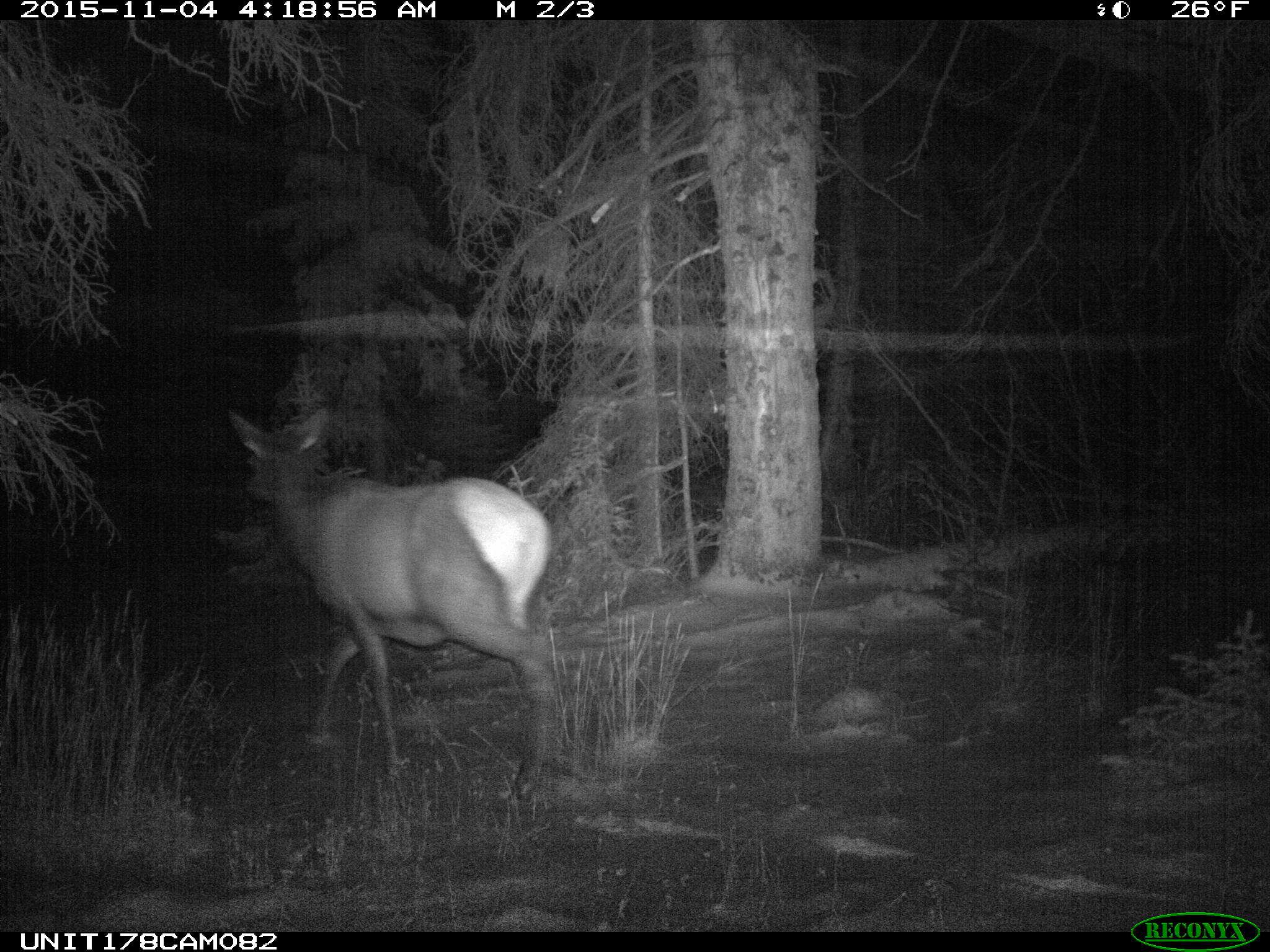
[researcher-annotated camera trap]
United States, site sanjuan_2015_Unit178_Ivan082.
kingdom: Animalia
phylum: Chordata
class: Mammalia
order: Artiodactyla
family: Cervidae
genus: Cervus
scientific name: Cervus elaphus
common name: red deer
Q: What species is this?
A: Cervus elaphus (red deer).